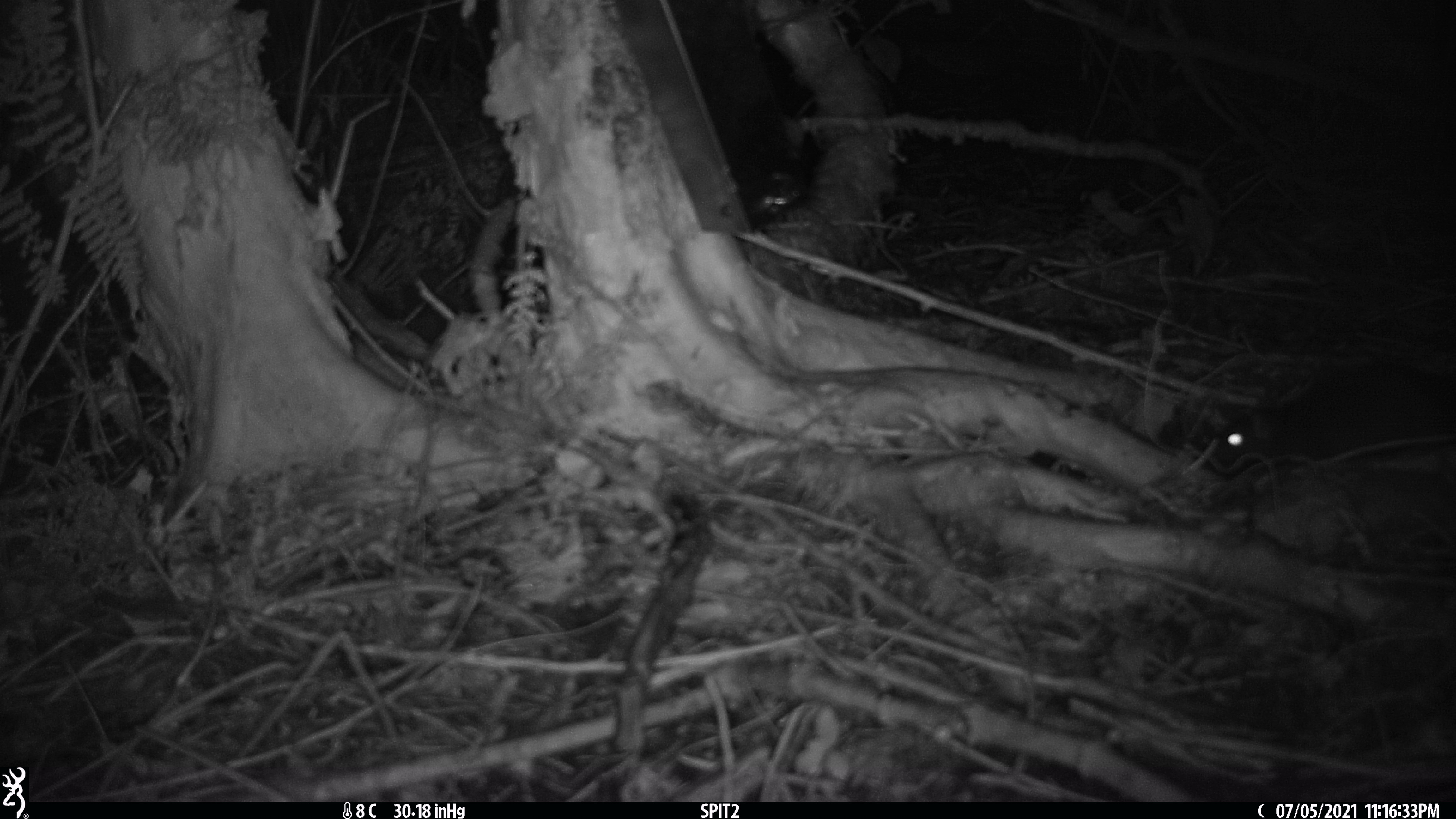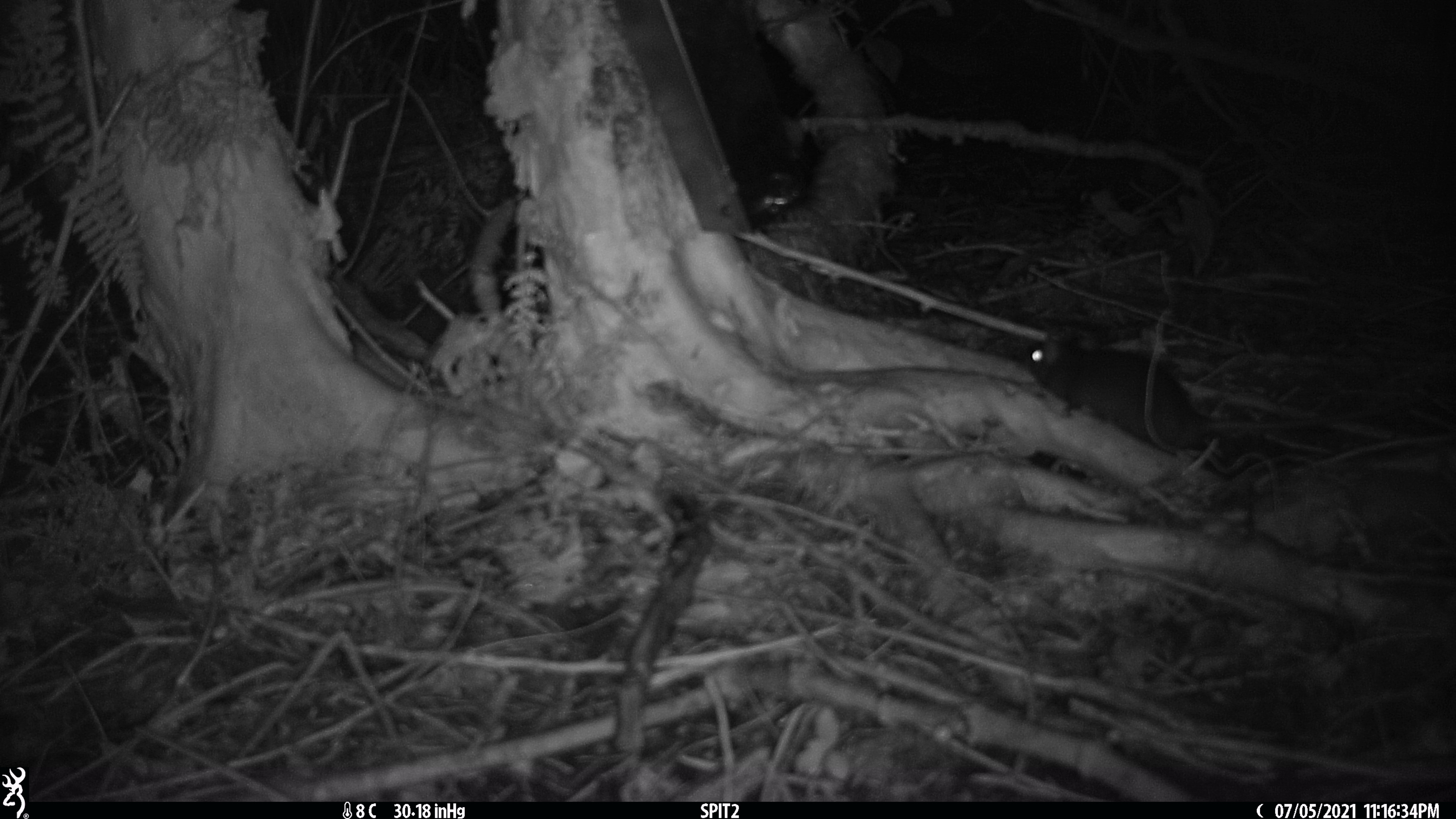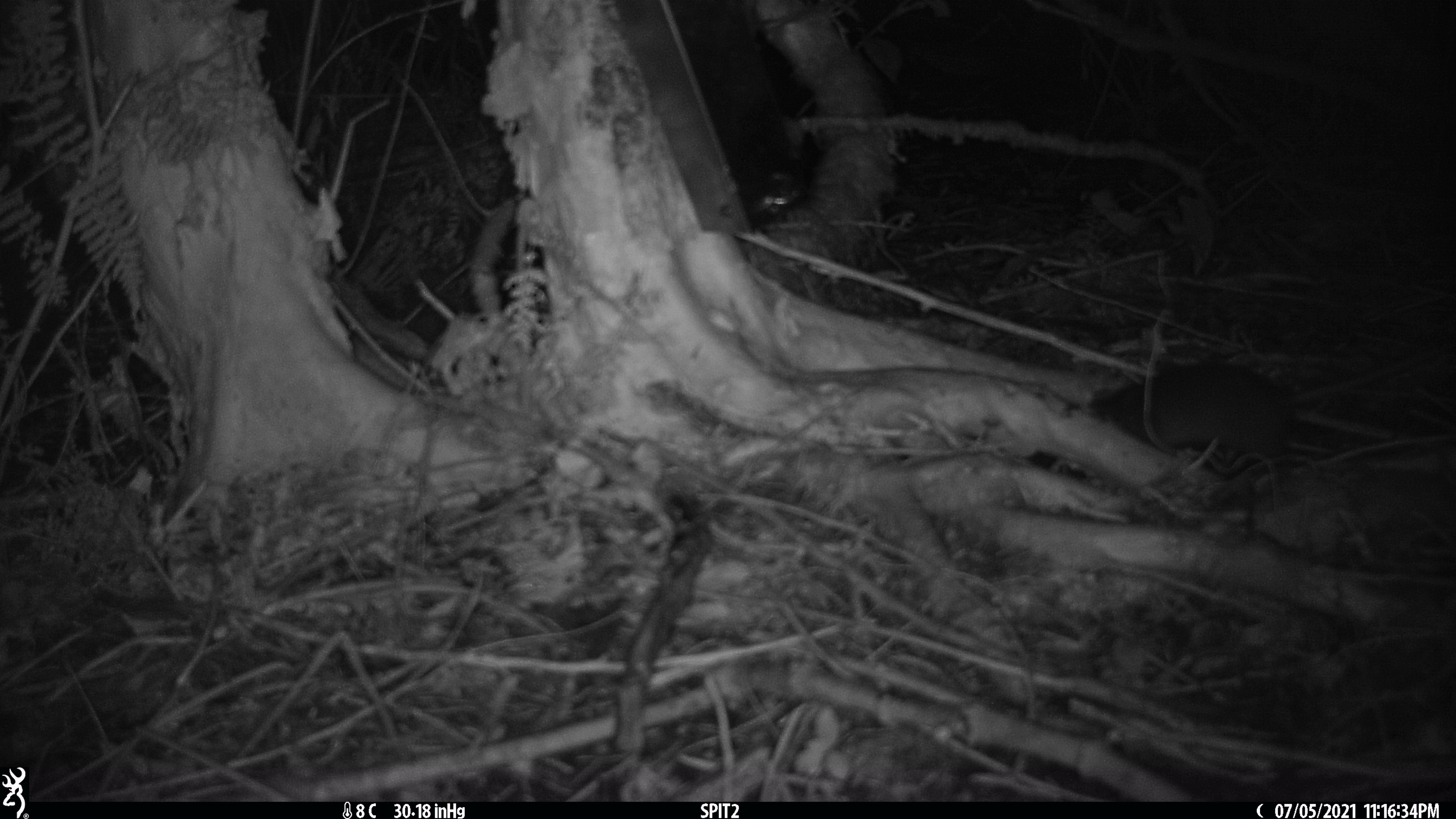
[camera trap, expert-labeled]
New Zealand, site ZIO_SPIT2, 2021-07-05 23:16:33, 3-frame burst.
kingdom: Animalia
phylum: Chordata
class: Mammalia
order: Rodentia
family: Muridae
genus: Rattus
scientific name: Rattus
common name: rat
Rat (Rattus).